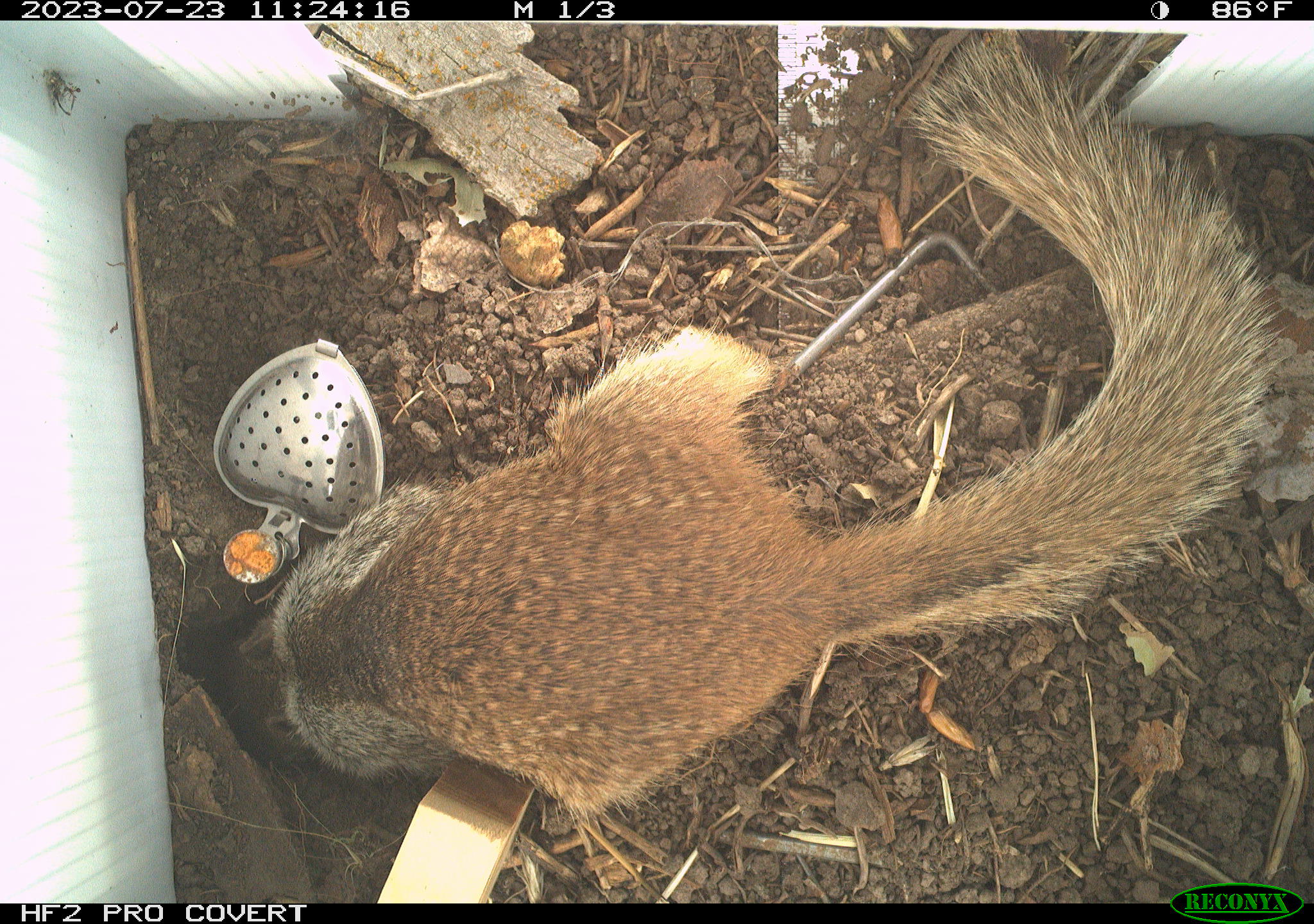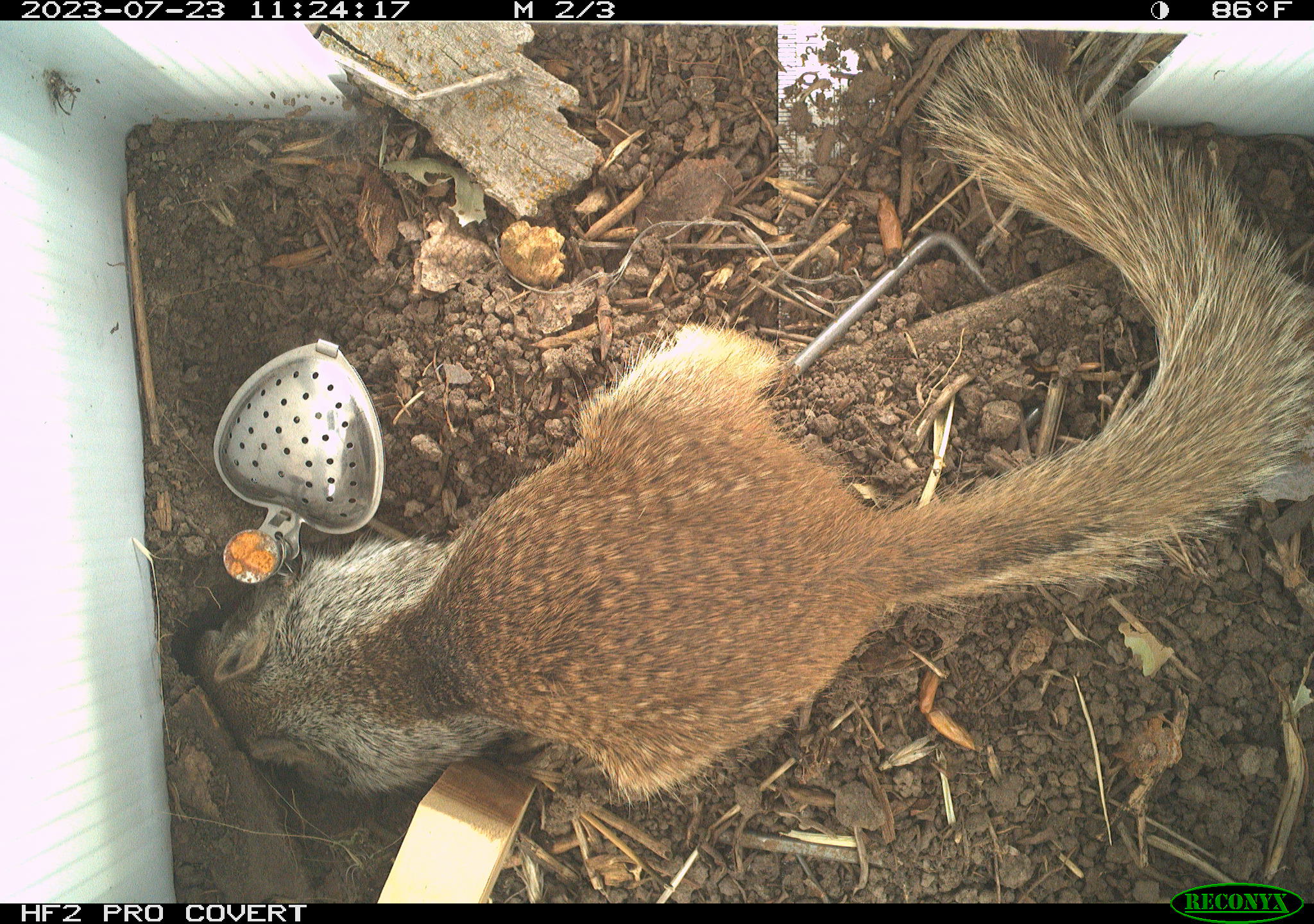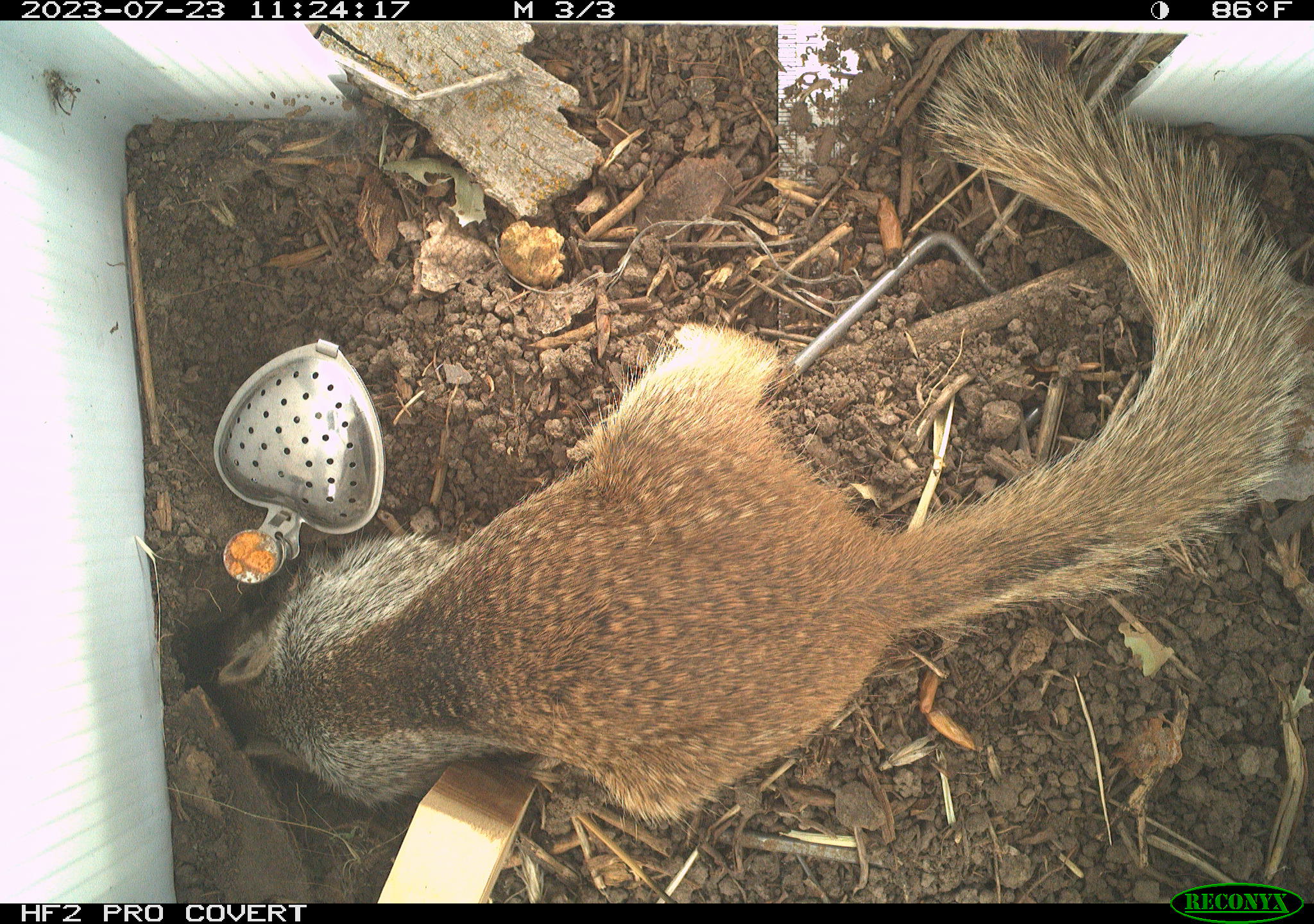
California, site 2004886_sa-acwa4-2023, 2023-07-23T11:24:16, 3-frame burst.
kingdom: Animalia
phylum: Chordata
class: Mammalia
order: Rodentia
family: Sciuridae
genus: Otospermophilus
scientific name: Otospermophilus beecheyi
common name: california ground squirrel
California ground squirrel (Otospermophilus beecheyi).